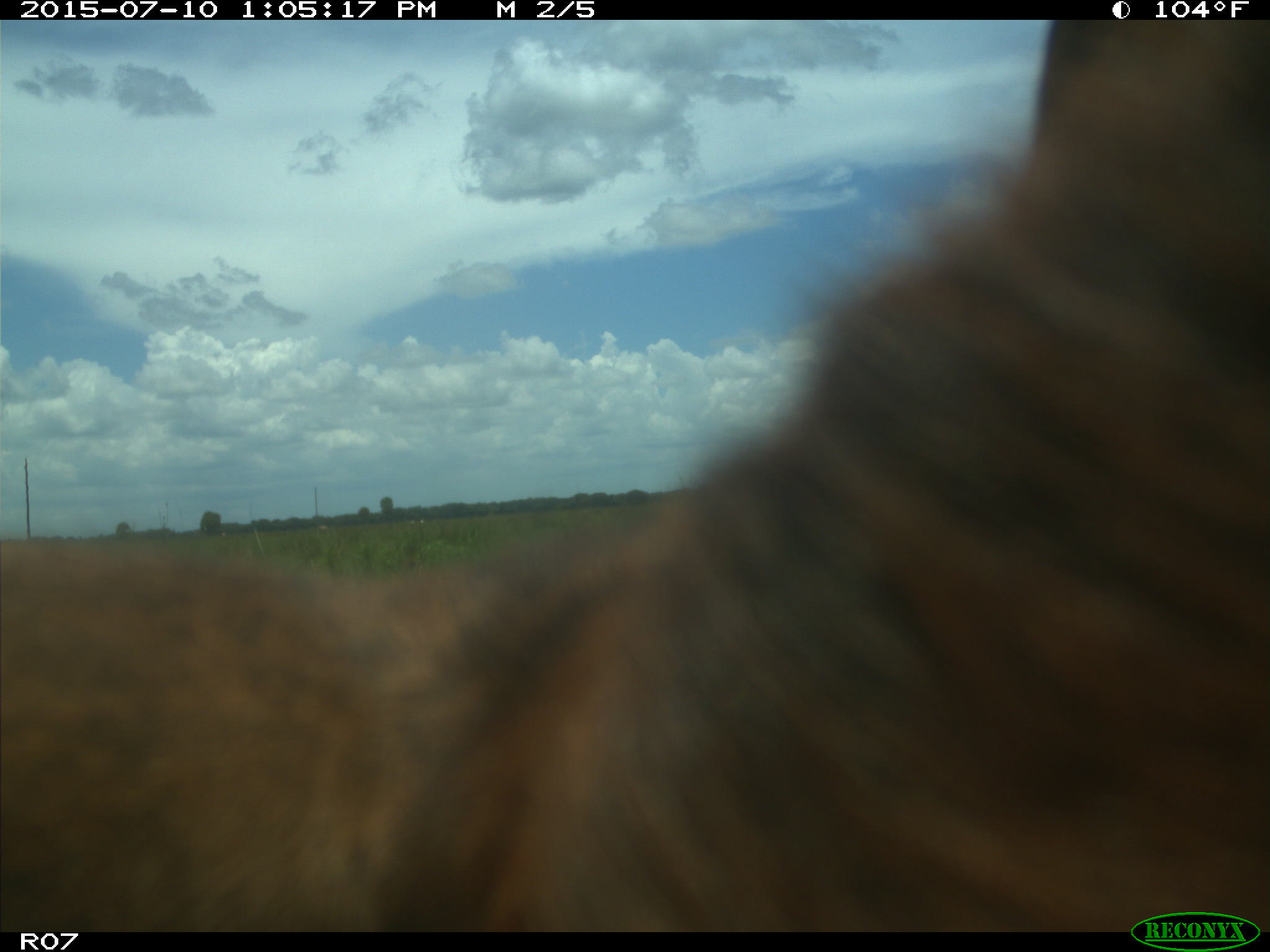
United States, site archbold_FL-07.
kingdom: Animalia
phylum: Chordata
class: Mammalia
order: Artiodactyla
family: Bovidae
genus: Bos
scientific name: Bos taurus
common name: domestic cow